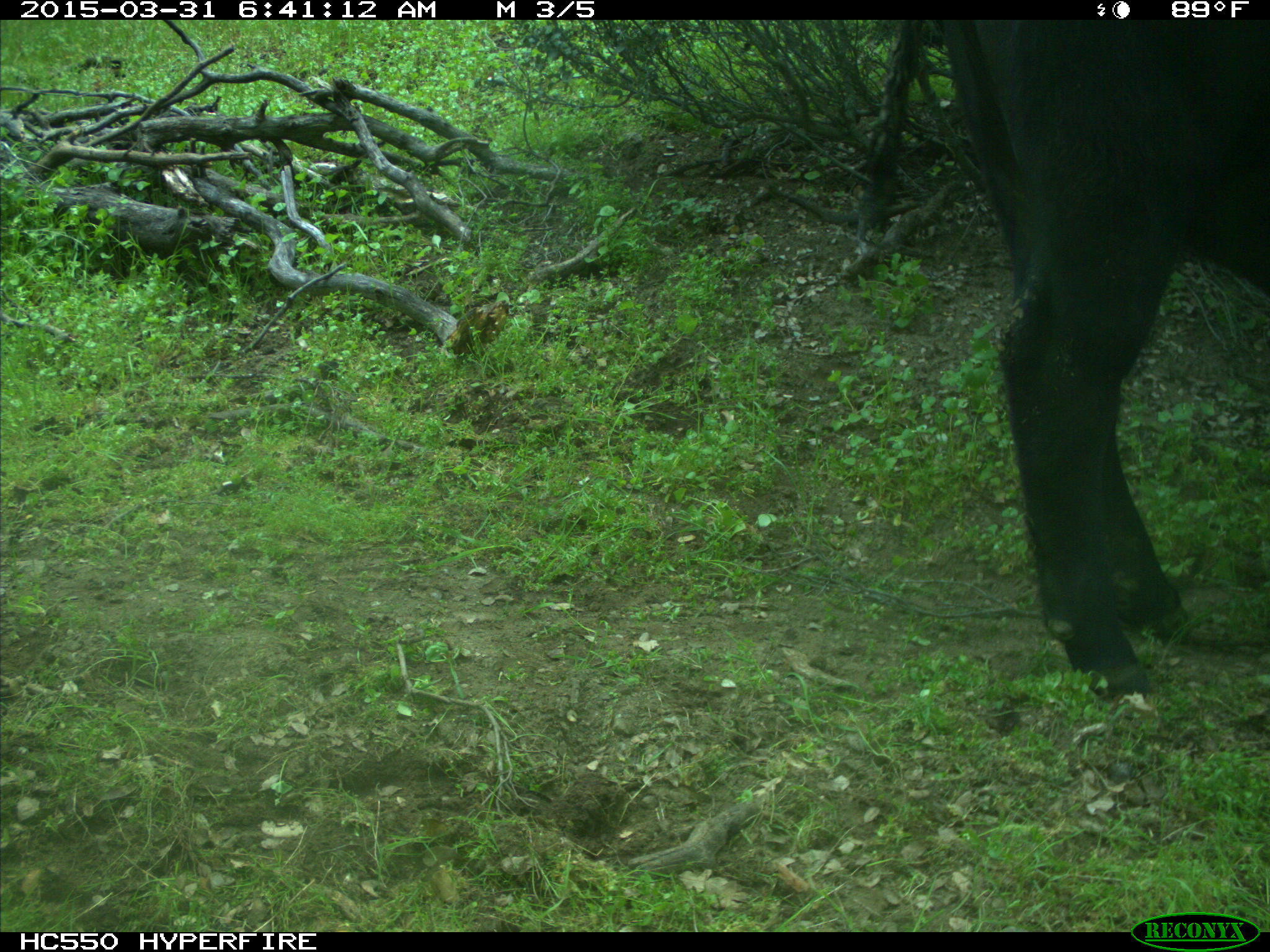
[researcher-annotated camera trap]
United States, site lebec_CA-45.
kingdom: Animalia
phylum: Chordata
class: Mammalia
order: Artiodactyla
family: Bovidae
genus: Bos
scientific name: Bos taurus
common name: domestic cow